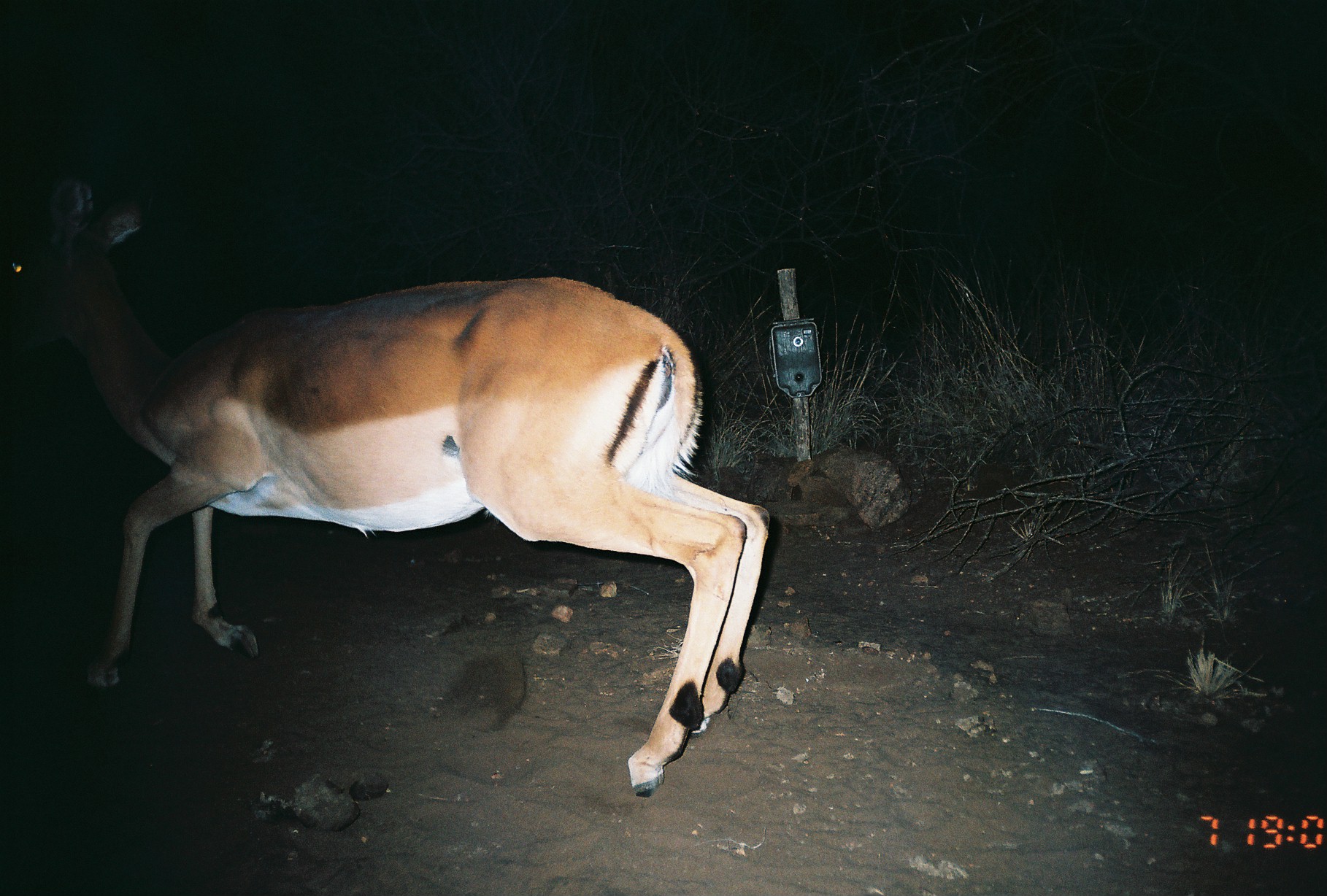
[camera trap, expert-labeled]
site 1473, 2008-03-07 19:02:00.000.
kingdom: Animalia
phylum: Chordata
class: Mammalia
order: Artiodactyla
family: Bovidae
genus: Aepyceros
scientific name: Aepyceros melampus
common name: impala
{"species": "Aepyceros melampus (impala)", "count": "1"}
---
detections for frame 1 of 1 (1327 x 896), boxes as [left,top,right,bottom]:
aepyceros melampus: [0,168,769,797]